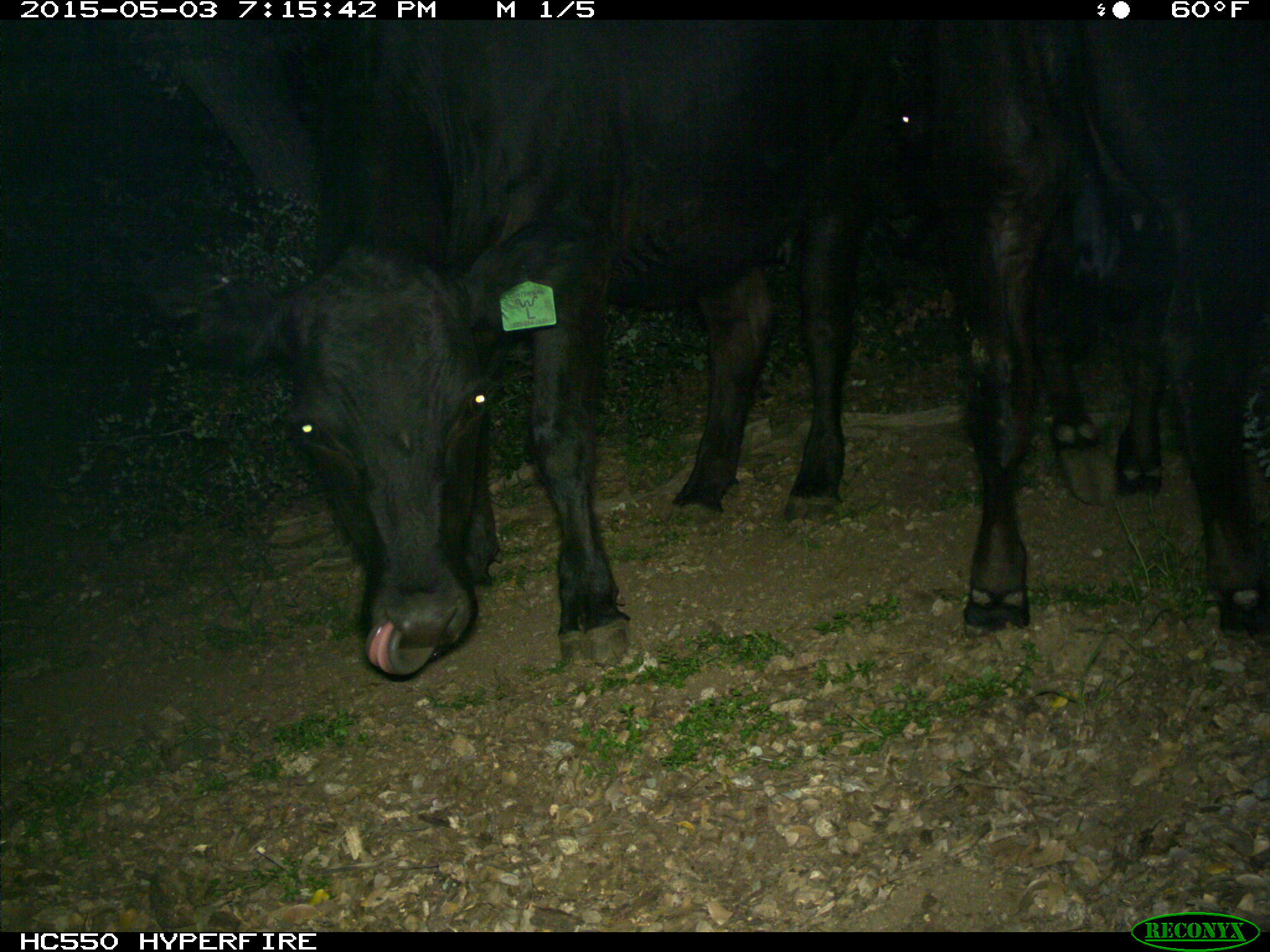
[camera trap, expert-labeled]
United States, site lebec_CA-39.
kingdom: Animalia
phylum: Chordata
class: Mammalia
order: Artiodactyla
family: Bovidae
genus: Bos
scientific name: Bos taurus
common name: domestic cow